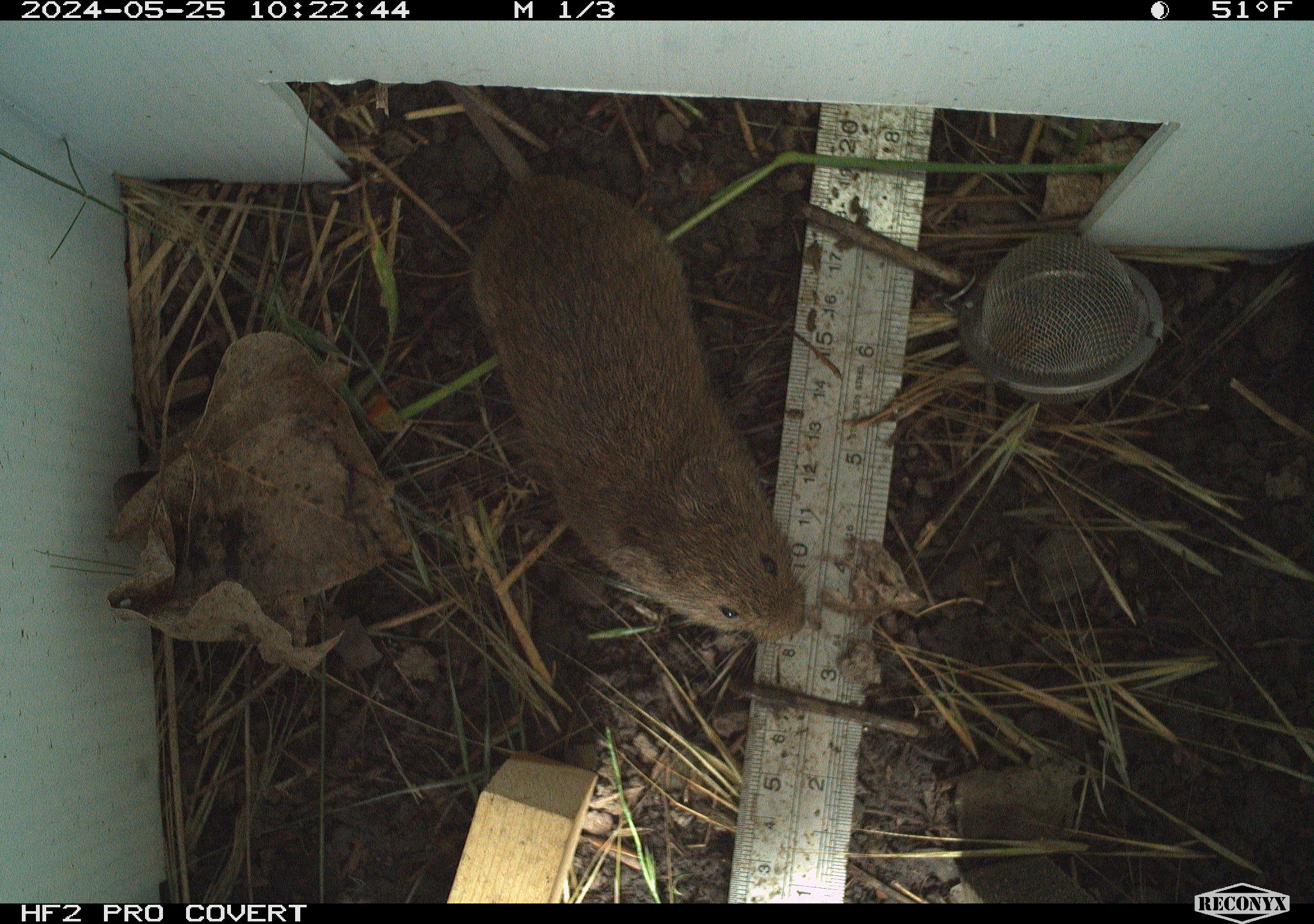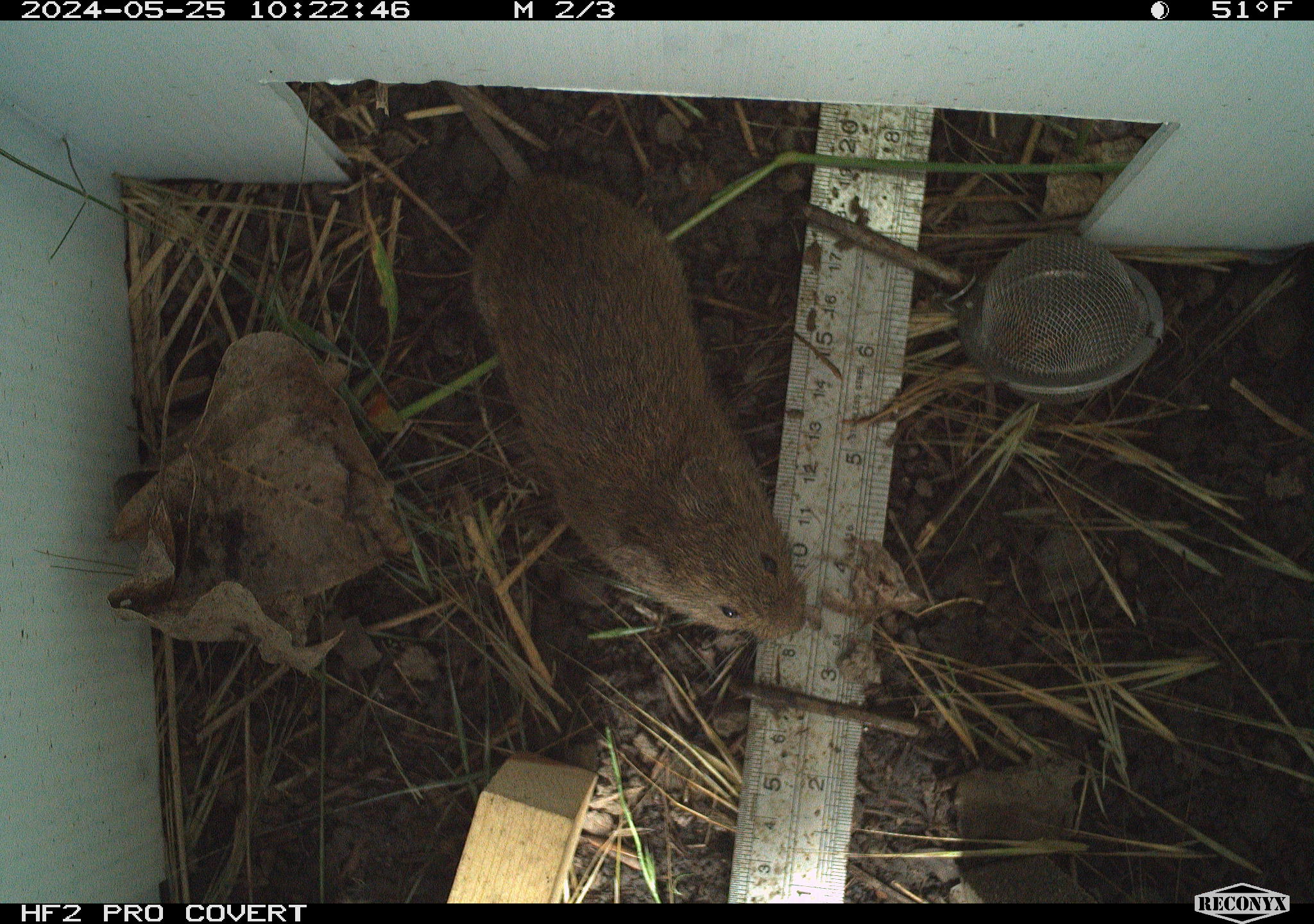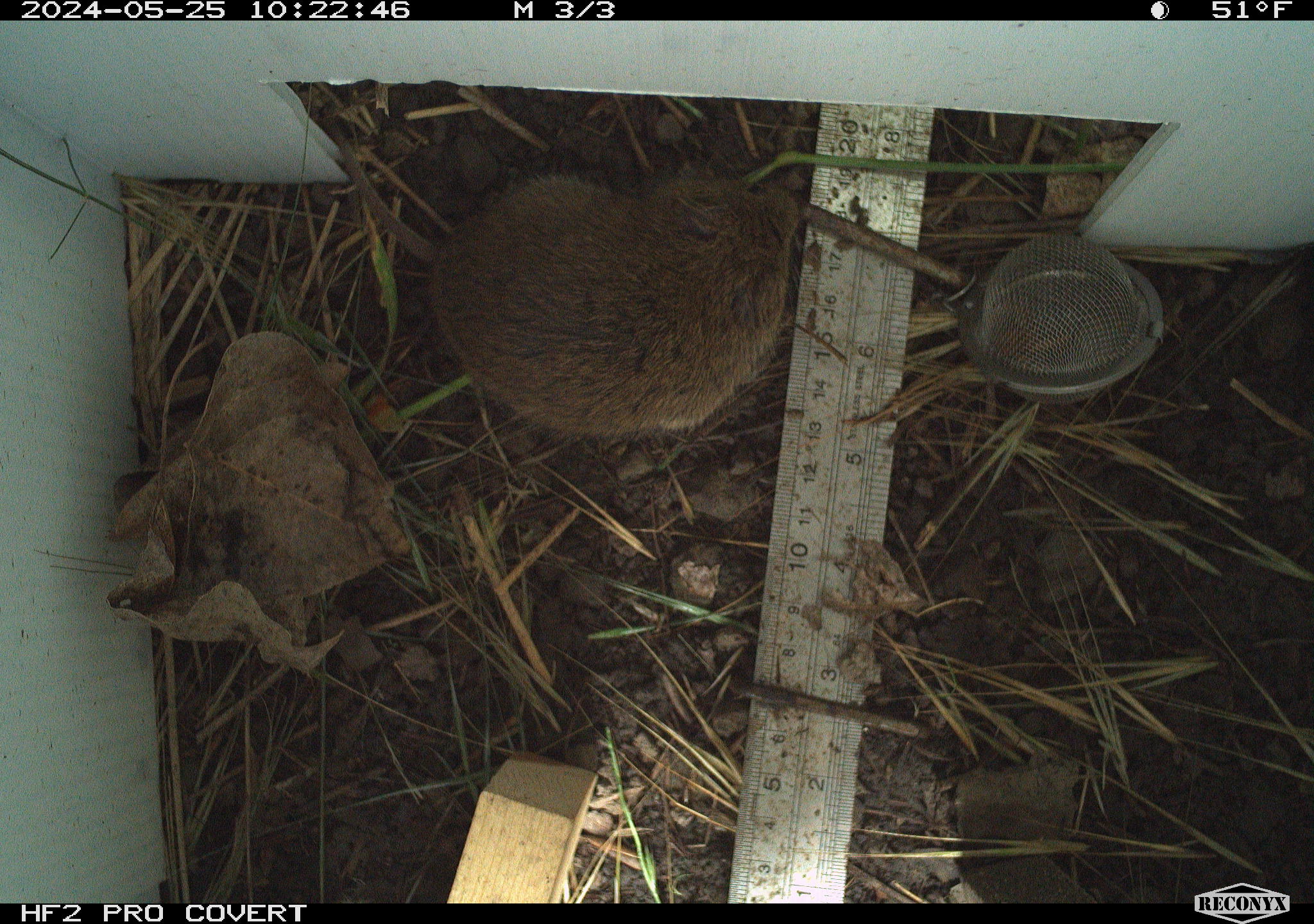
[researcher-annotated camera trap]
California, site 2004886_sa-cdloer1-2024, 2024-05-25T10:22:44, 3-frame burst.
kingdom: Animalia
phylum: Chordata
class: Mammalia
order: Rodentia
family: Cricetidae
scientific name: Arvicolinae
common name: voles, lemmings, and muskrats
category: arvicolinae subfamily